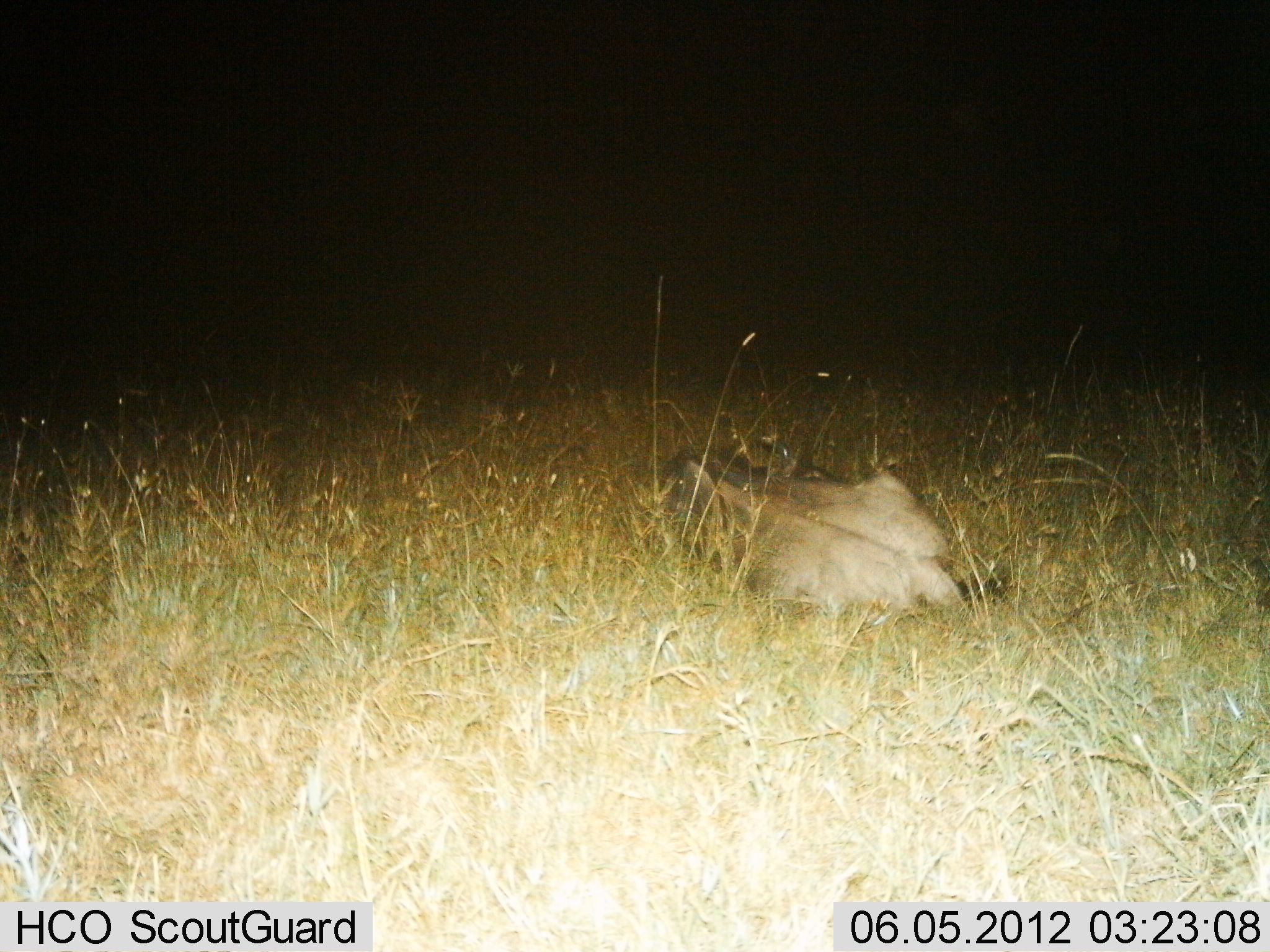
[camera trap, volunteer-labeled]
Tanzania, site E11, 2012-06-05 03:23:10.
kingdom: Animalia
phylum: Chordata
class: Mammalia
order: Artiodactyla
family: Bovidae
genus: Connochaetes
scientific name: Connochaetes taurinus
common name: blue wildebeest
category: wildebeest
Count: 1.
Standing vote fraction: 0%.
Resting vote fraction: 100%.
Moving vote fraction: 0%.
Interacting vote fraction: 0%.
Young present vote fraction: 0%.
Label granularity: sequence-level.